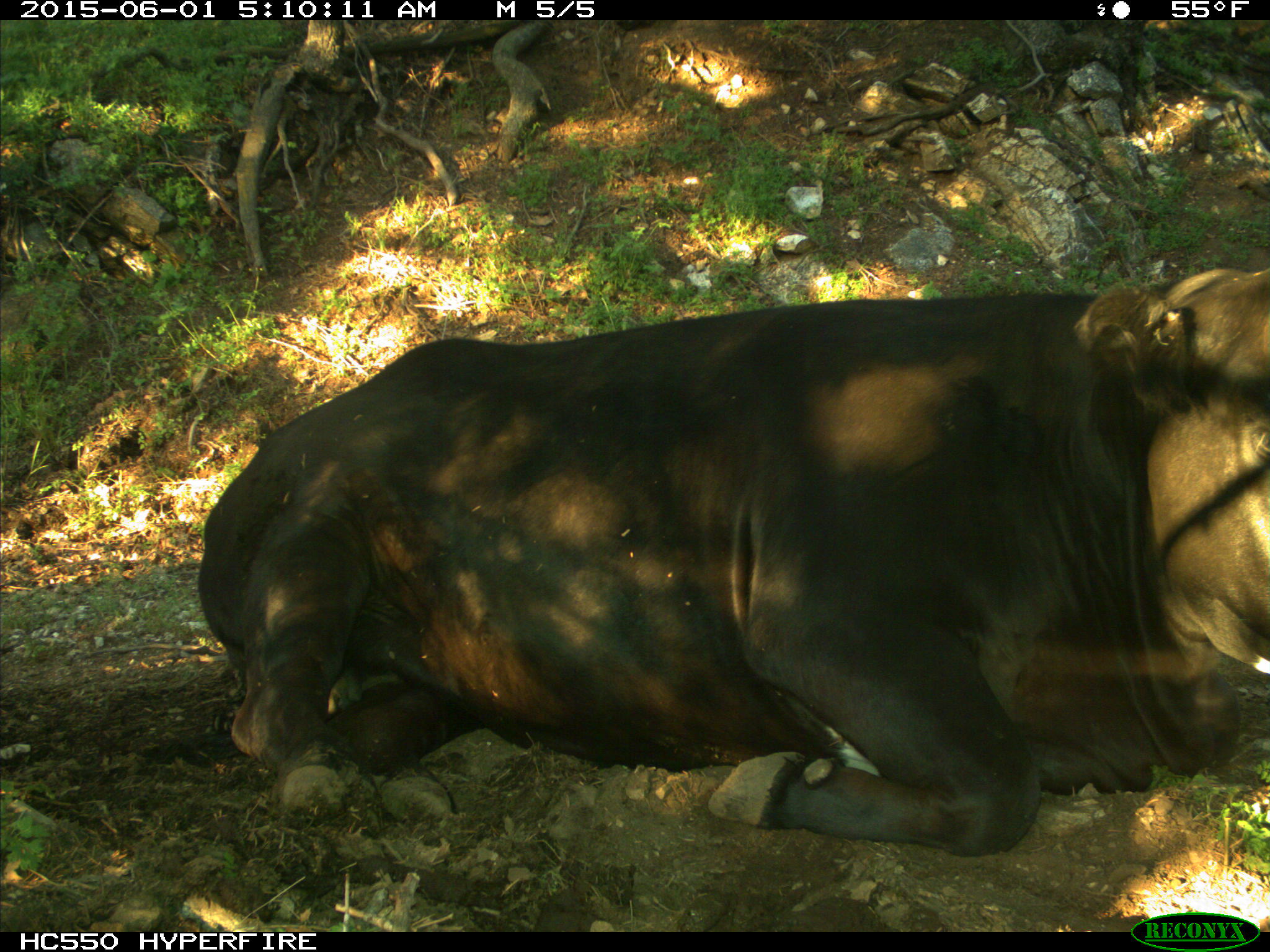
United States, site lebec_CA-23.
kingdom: Animalia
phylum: Chordata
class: Mammalia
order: Artiodactyla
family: Bovidae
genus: Bos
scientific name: Bos taurus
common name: domestic cow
Bos taurus (domestic cow).